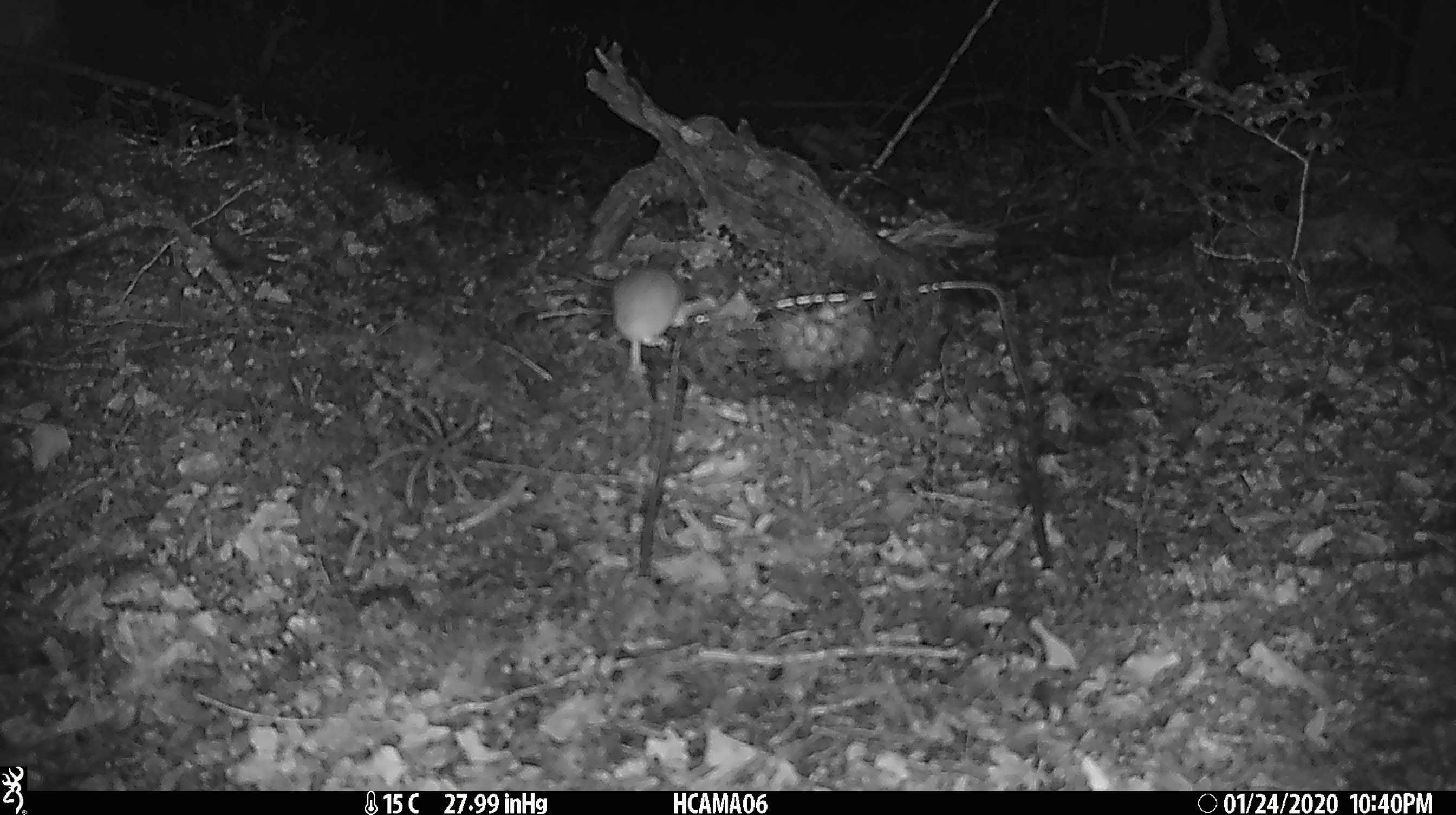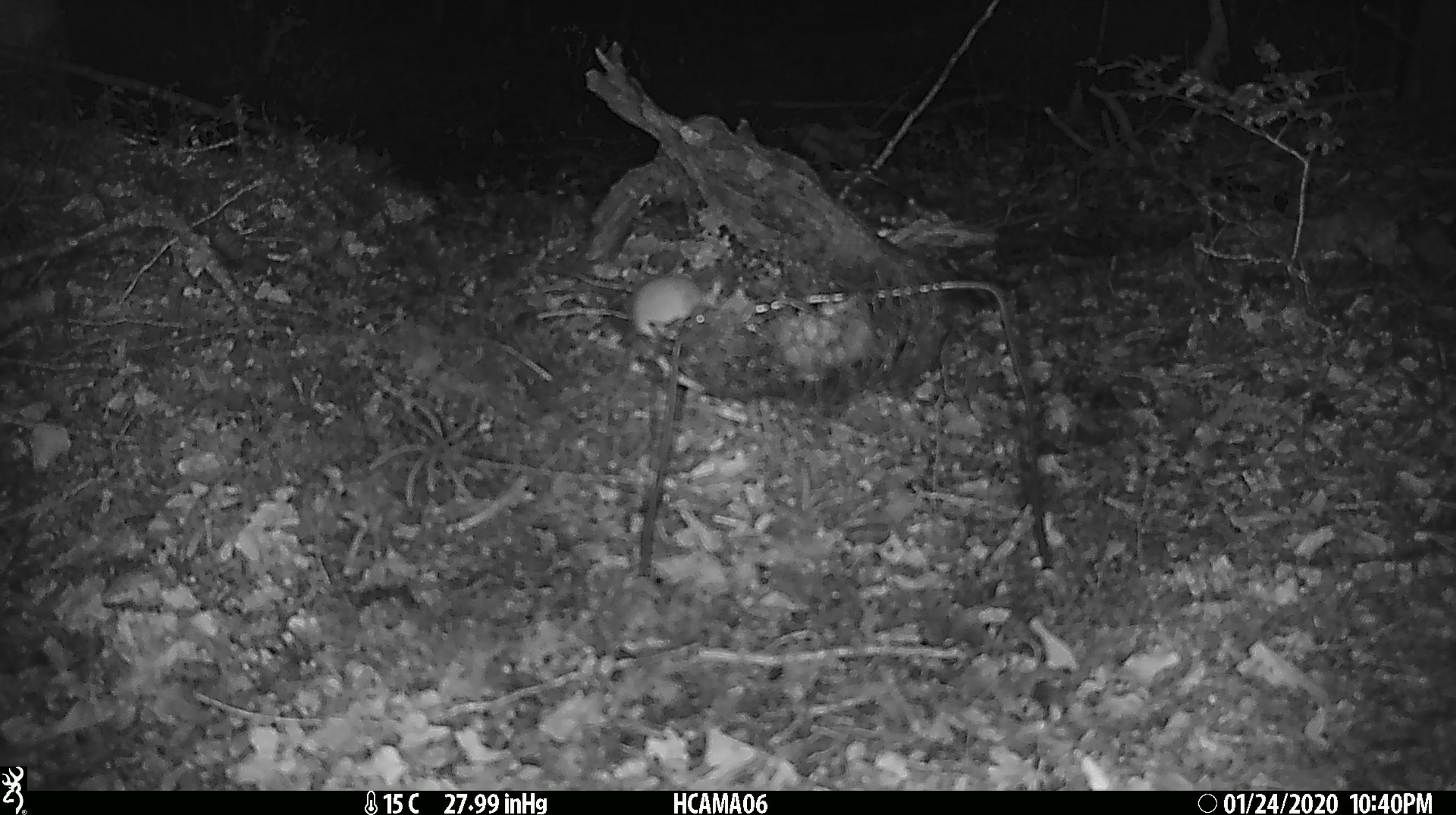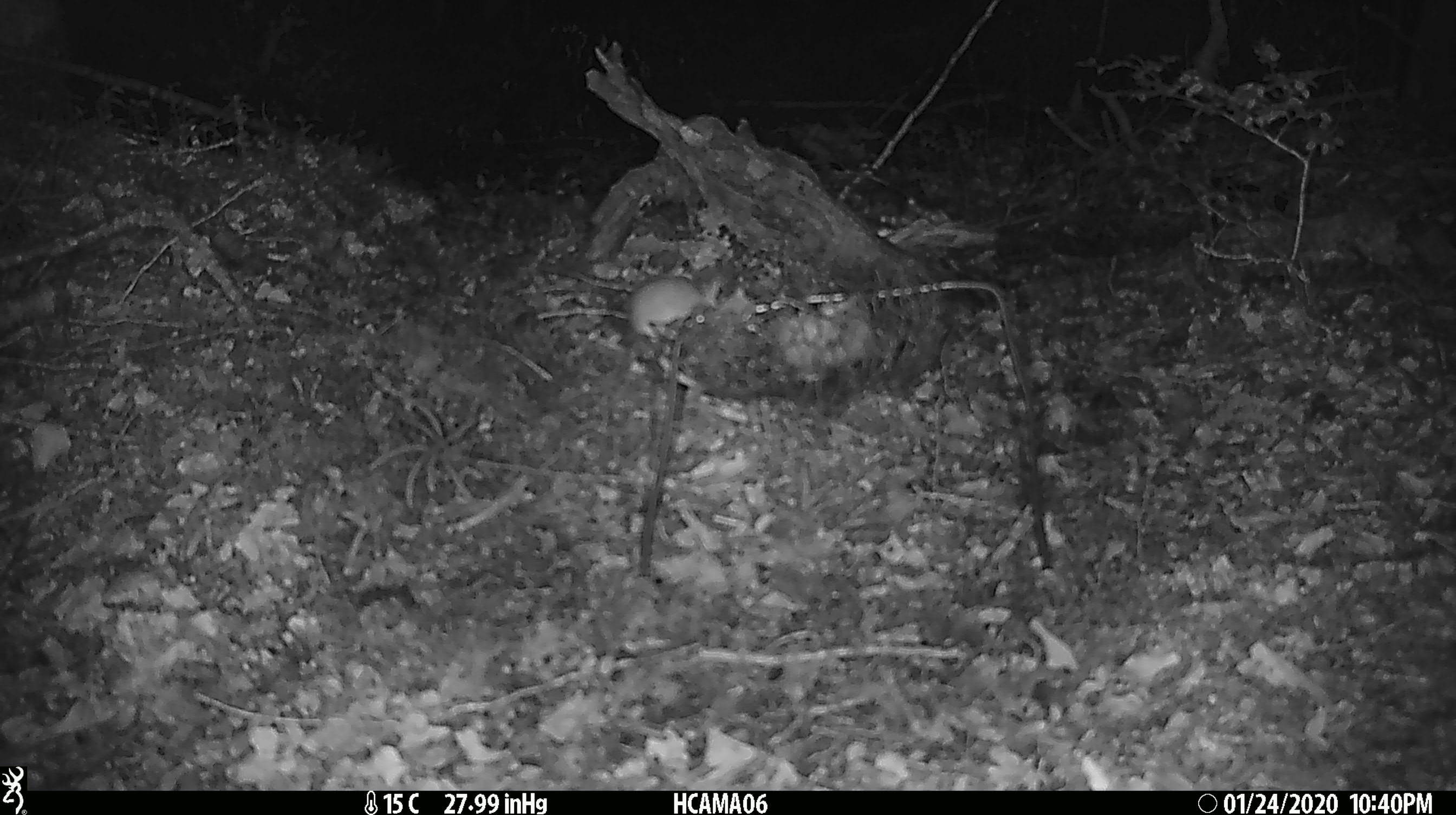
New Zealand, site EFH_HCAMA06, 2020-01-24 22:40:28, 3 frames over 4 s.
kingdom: Animalia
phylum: Chordata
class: Mammalia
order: Rodentia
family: Muridae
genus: Mus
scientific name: Mus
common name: mouse